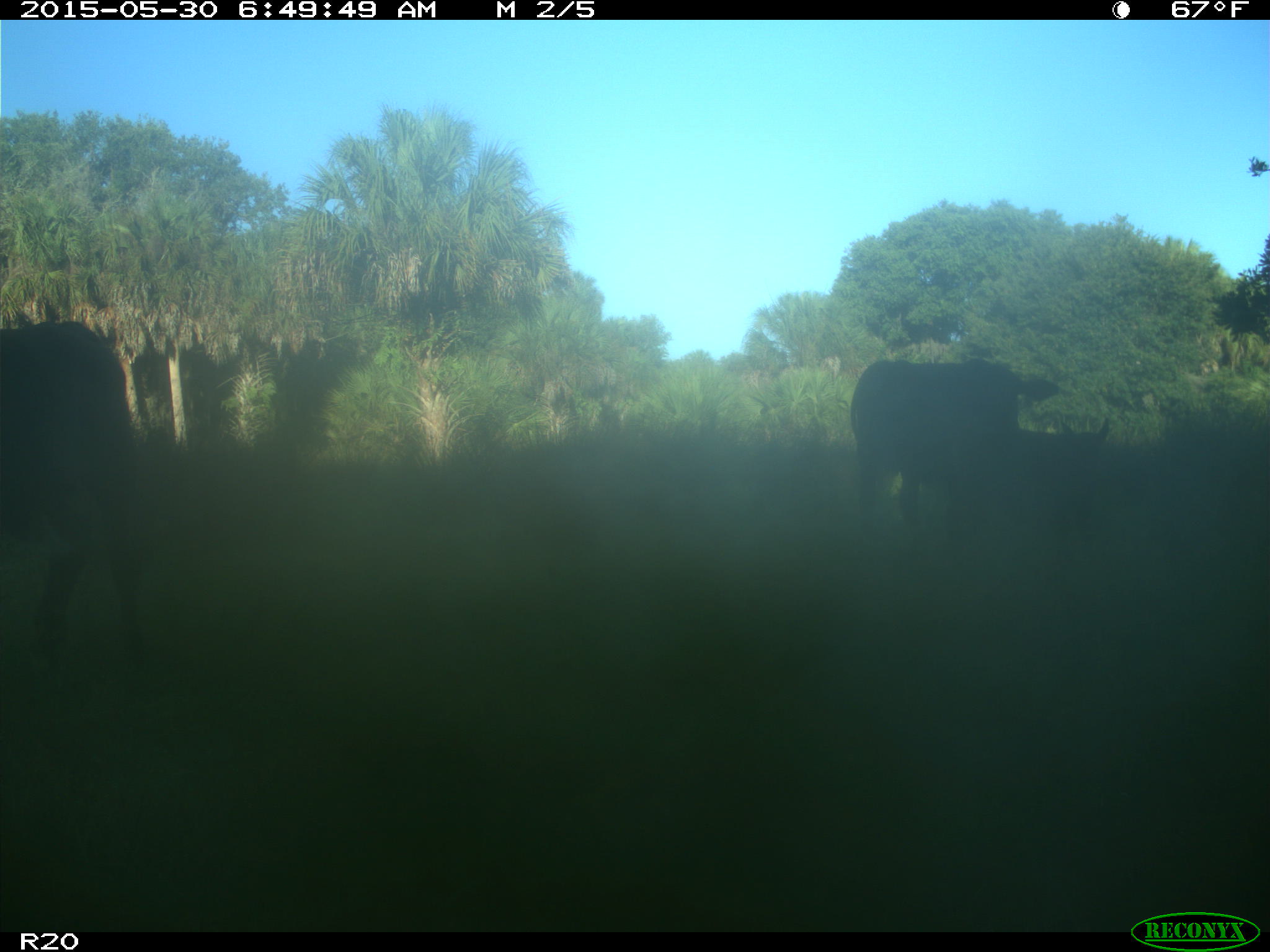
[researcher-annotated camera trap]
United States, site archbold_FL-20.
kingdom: Animalia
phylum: Chordata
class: Mammalia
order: Artiodactyla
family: Bovidae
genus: Bos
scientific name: Bos taurus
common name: domestic cow